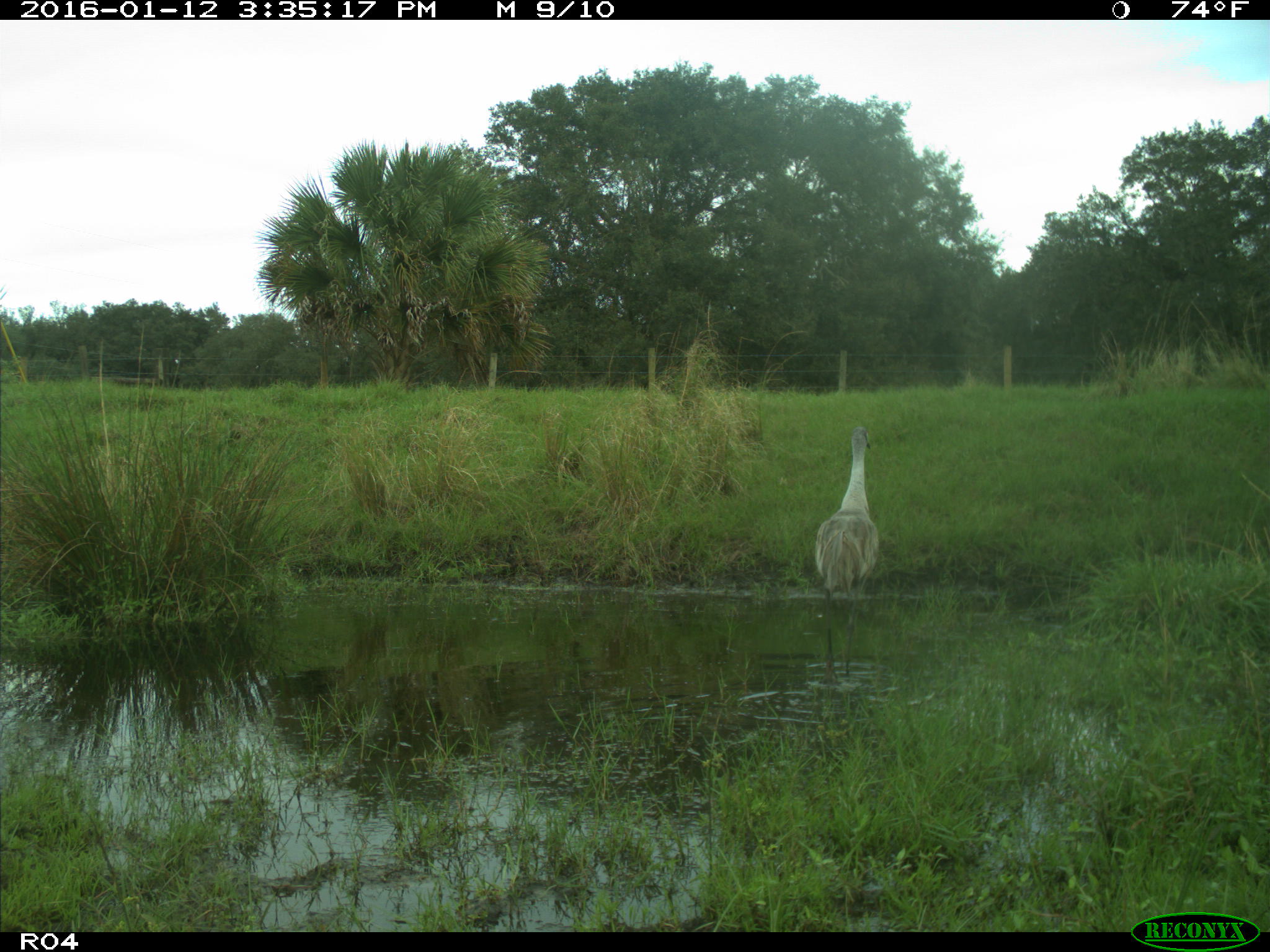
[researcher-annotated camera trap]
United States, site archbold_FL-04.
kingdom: Animalia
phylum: Chordata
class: Aves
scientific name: Aves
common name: birds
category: unidentified bird